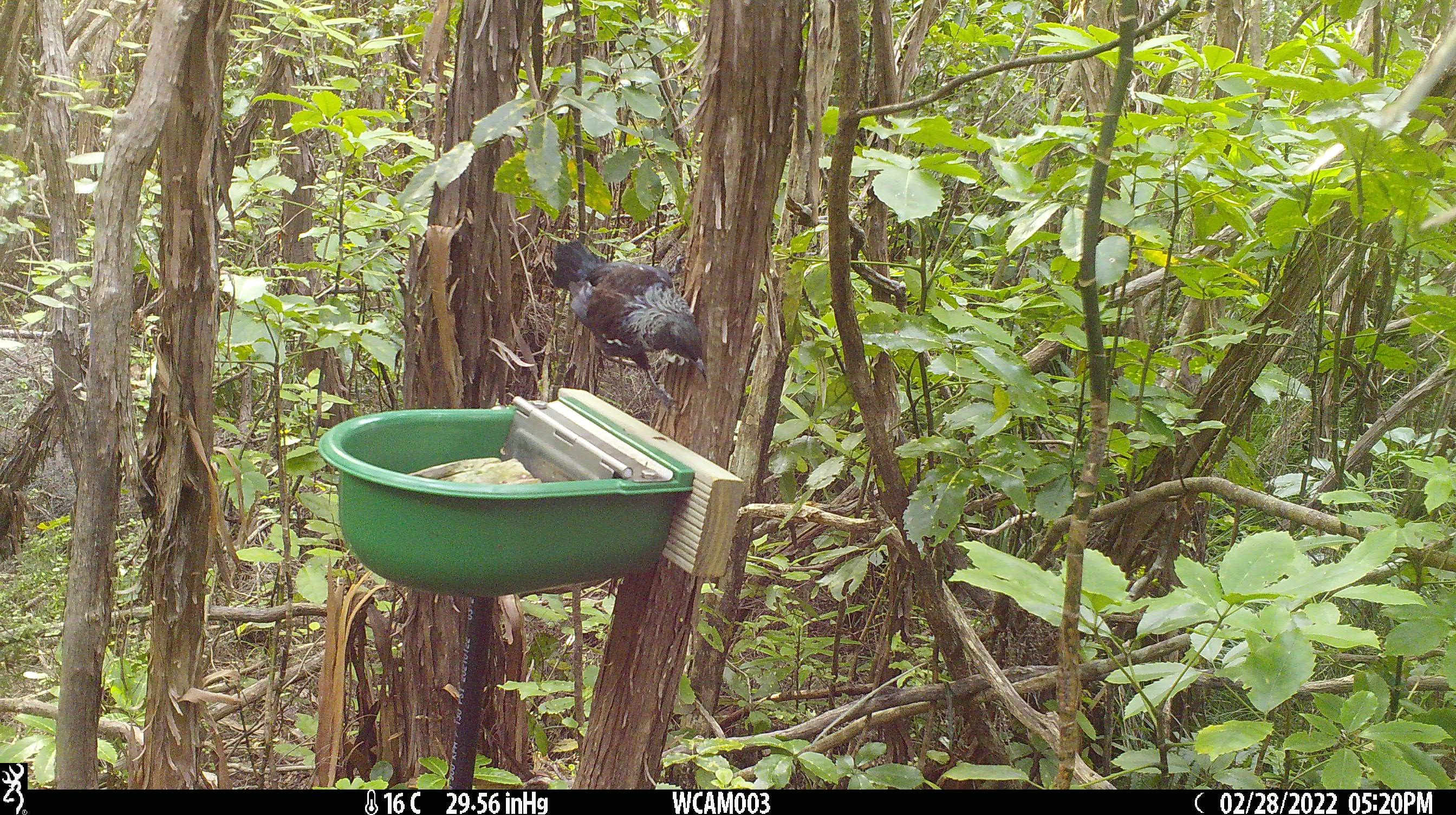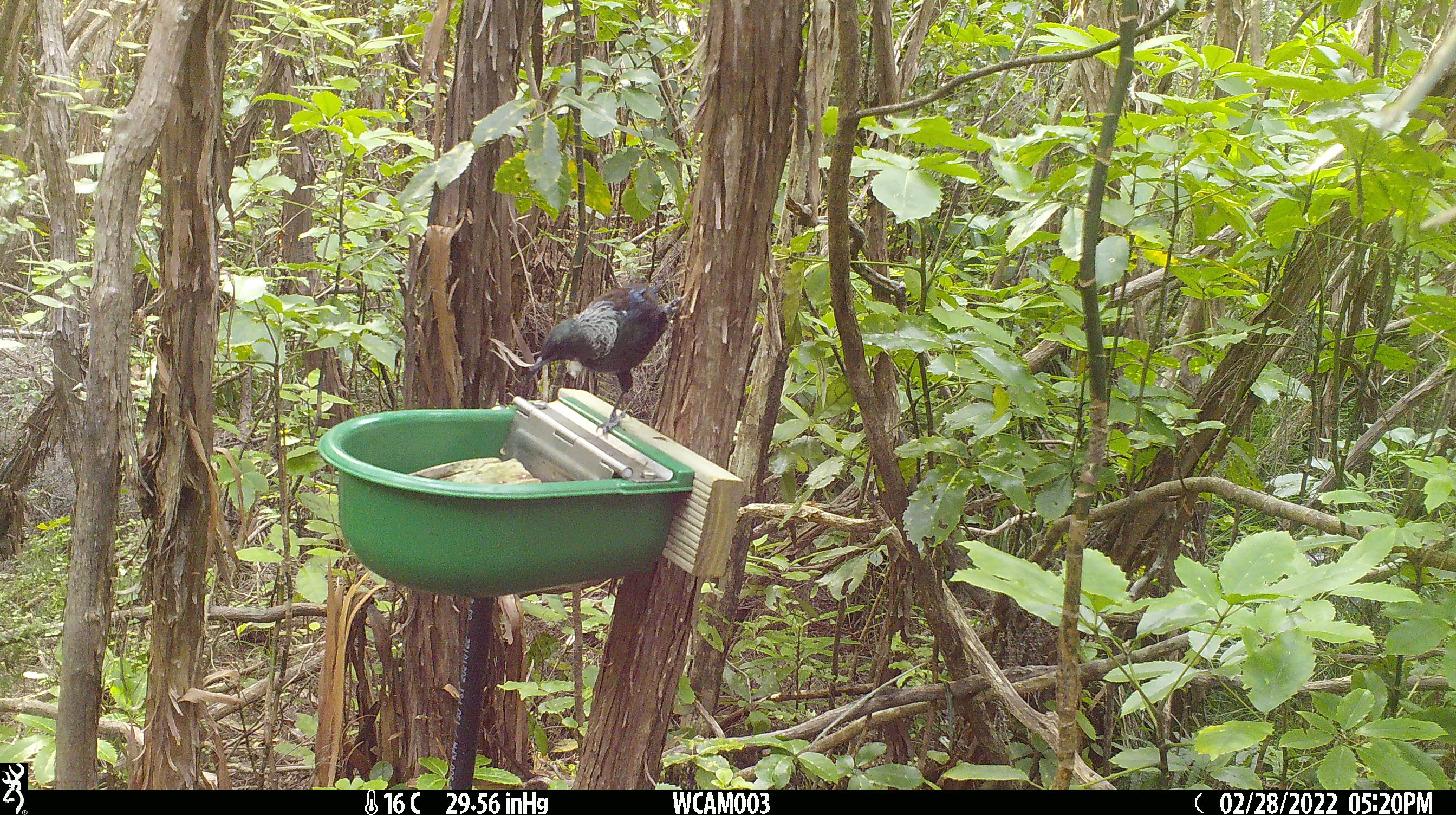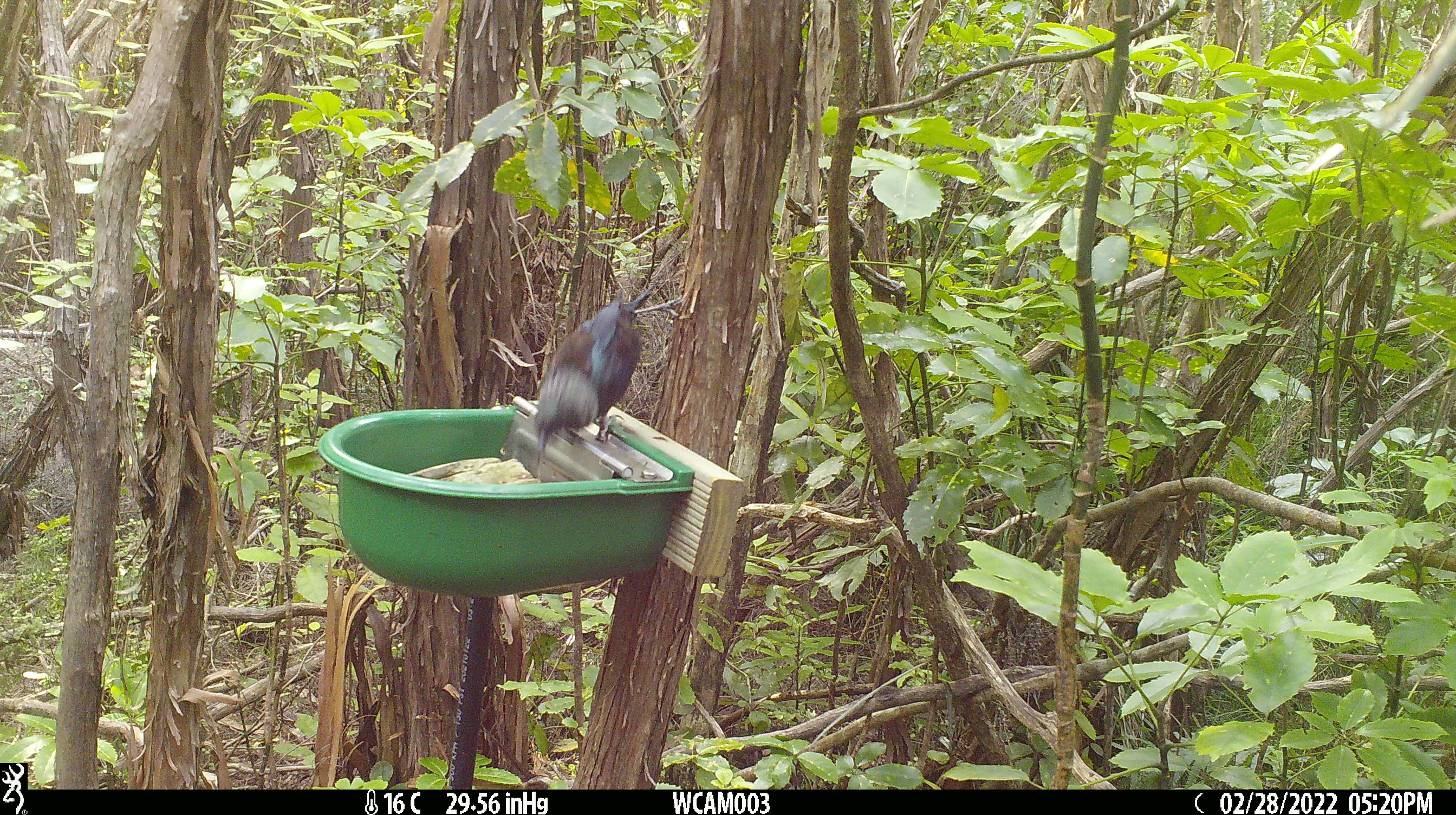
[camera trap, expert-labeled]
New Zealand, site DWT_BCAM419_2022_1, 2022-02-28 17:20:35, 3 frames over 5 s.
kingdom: Animalia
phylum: Chordata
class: Aves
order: Passeriformes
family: Meliphagidae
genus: Prosthemadera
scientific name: Prosthemadera novaeseelandiae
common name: tui